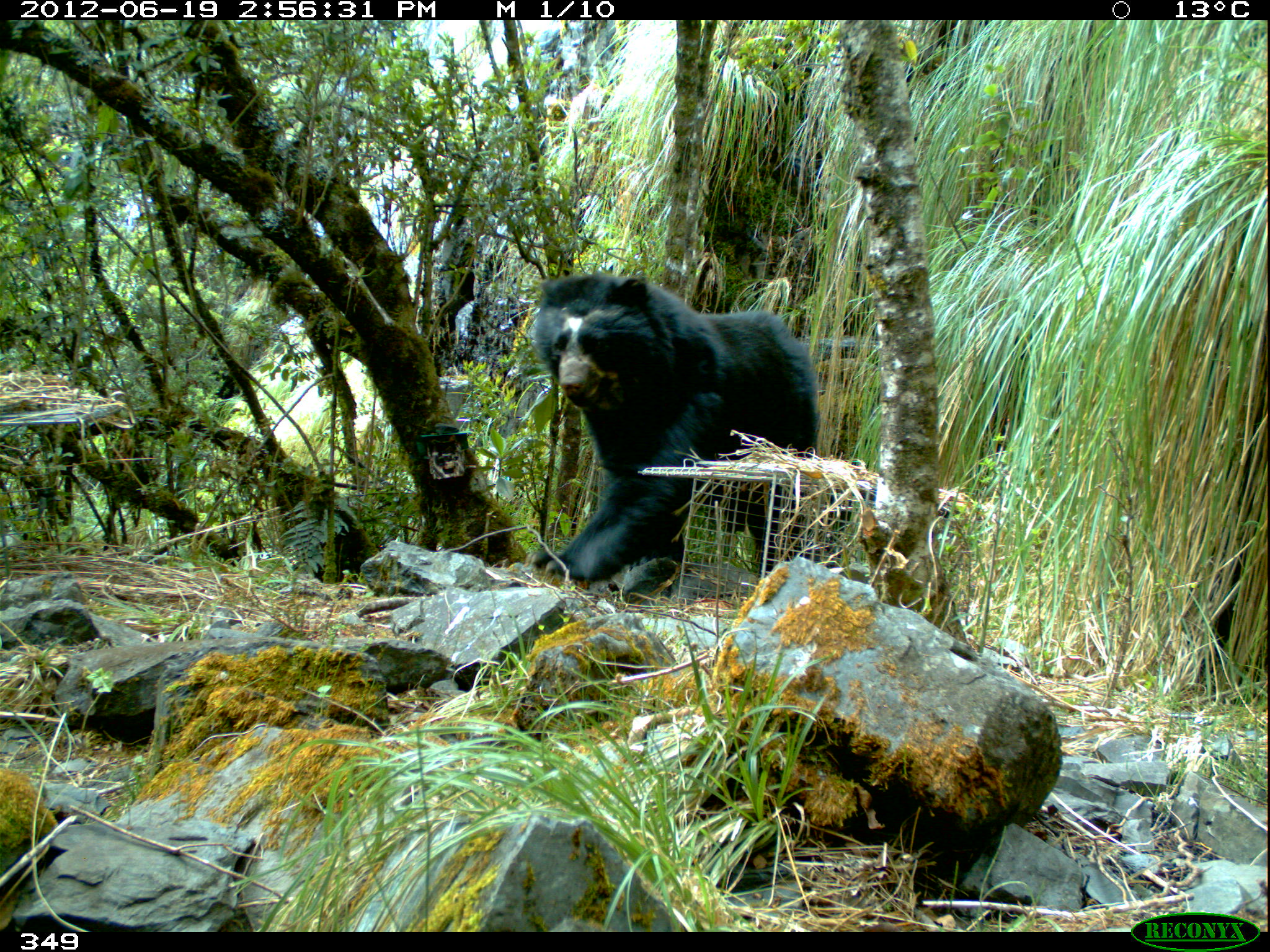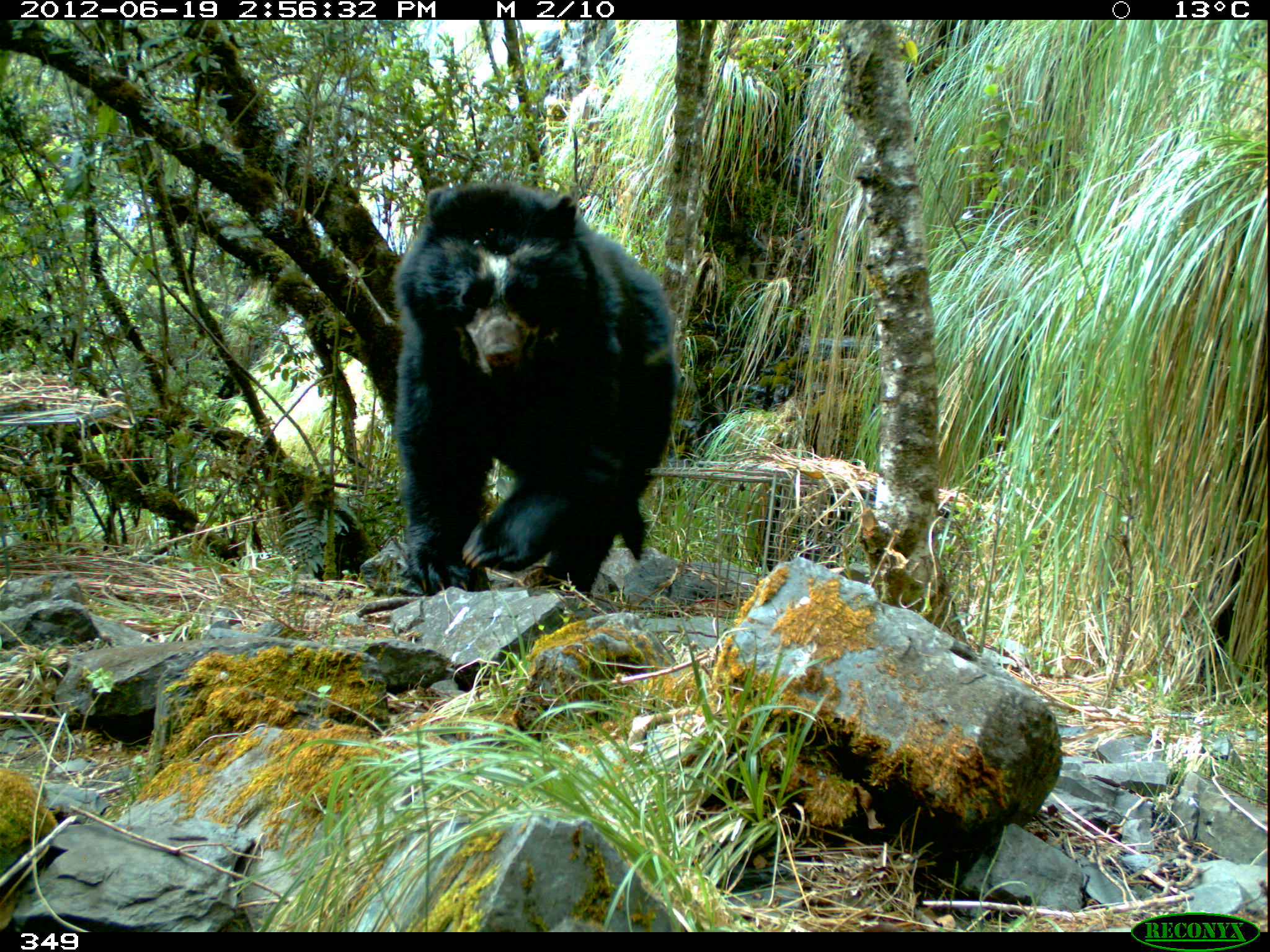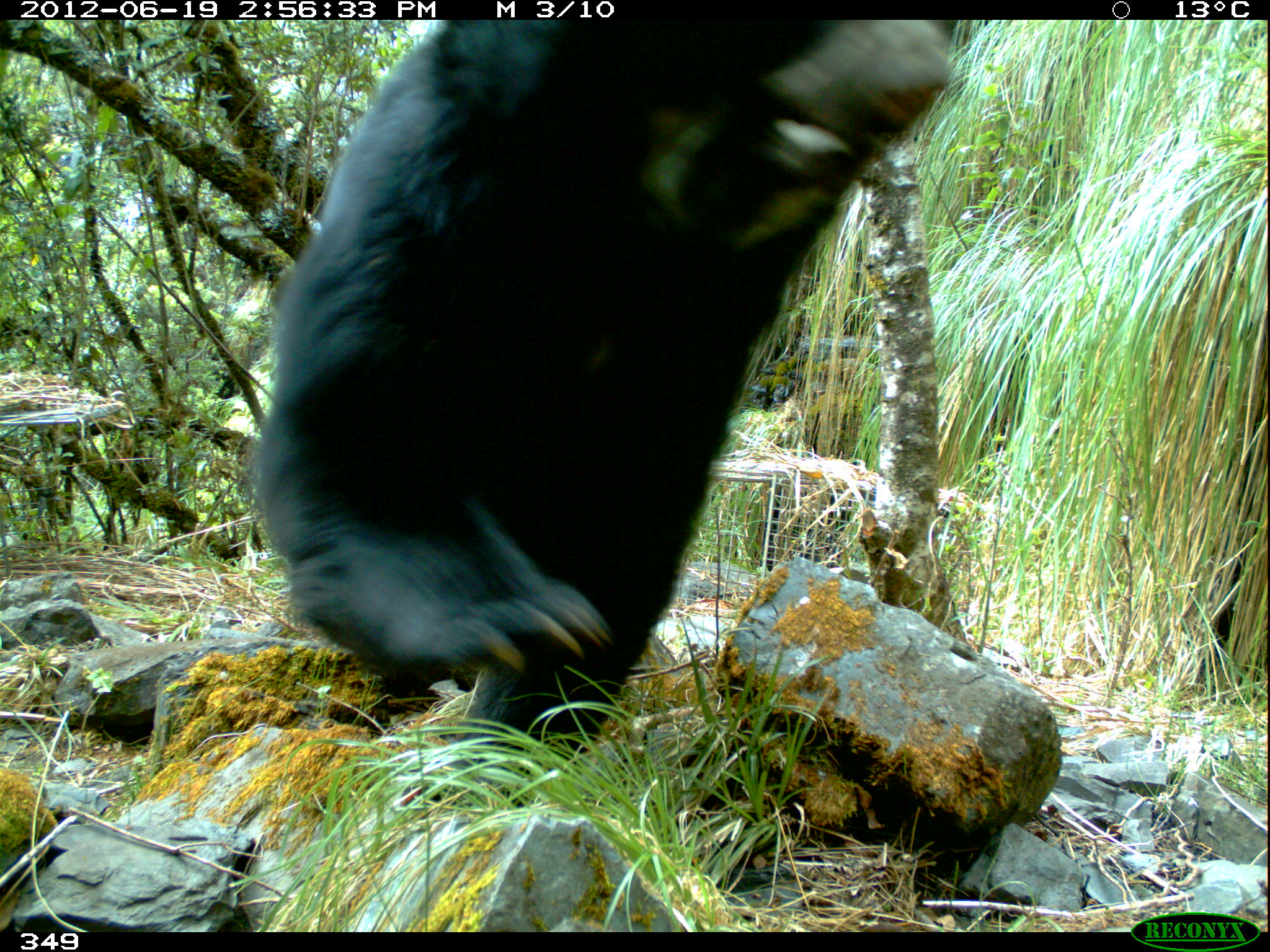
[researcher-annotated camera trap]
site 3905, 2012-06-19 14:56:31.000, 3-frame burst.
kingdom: Animalia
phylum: Chordata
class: Mammalia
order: Carnivora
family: Ursidae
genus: Tremarctos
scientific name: Tremarctos ornatus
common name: spectacled bear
Tremarctos ornatus (spectacled bear).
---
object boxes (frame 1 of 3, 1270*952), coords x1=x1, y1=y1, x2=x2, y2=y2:
tremarctos ornatus: x1=528, y1=270, x2=819, y2=594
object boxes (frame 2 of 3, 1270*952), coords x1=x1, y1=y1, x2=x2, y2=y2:
tremarctos ornatus: x1=390, y1=180, x2=681, y2=588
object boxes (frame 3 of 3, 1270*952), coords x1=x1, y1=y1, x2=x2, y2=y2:
tremarctos ornatus: x1=250, y1=20, x2=972, y2=800